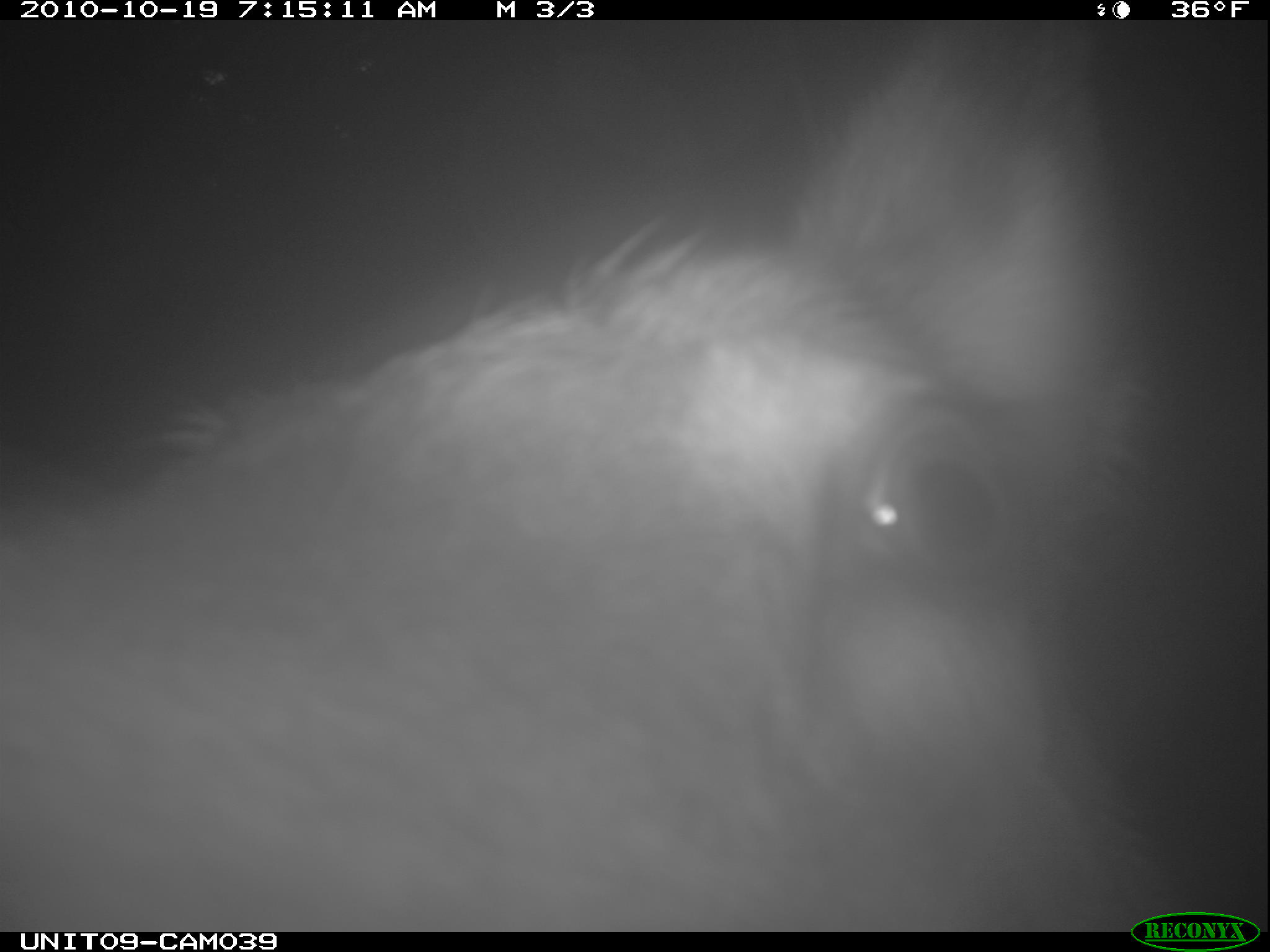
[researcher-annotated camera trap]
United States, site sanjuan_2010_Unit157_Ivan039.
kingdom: Animalia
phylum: Chordata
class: Mammalia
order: Artiodactyla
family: Cervidae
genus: Cervus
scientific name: Cervus elaphus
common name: red deer